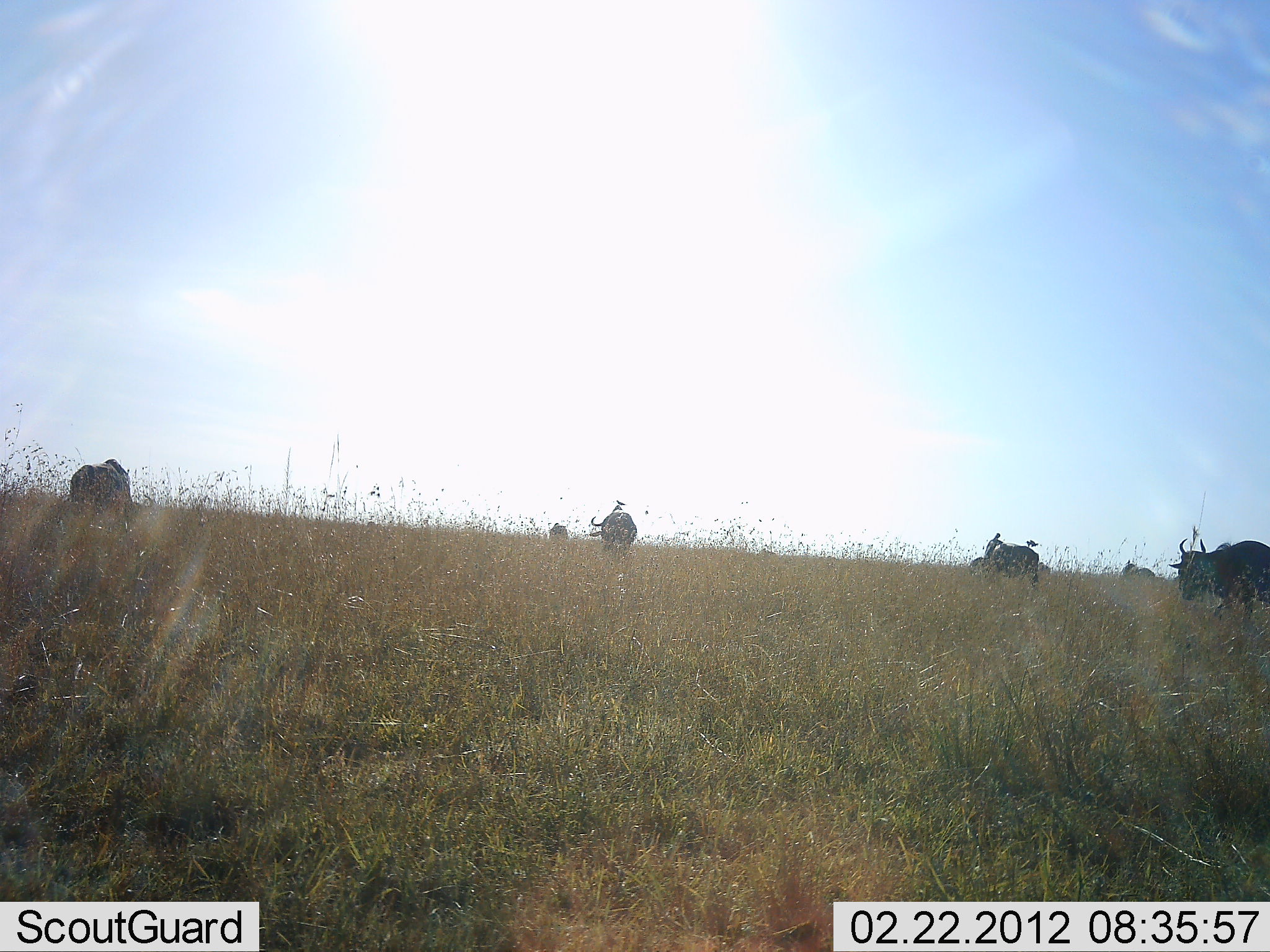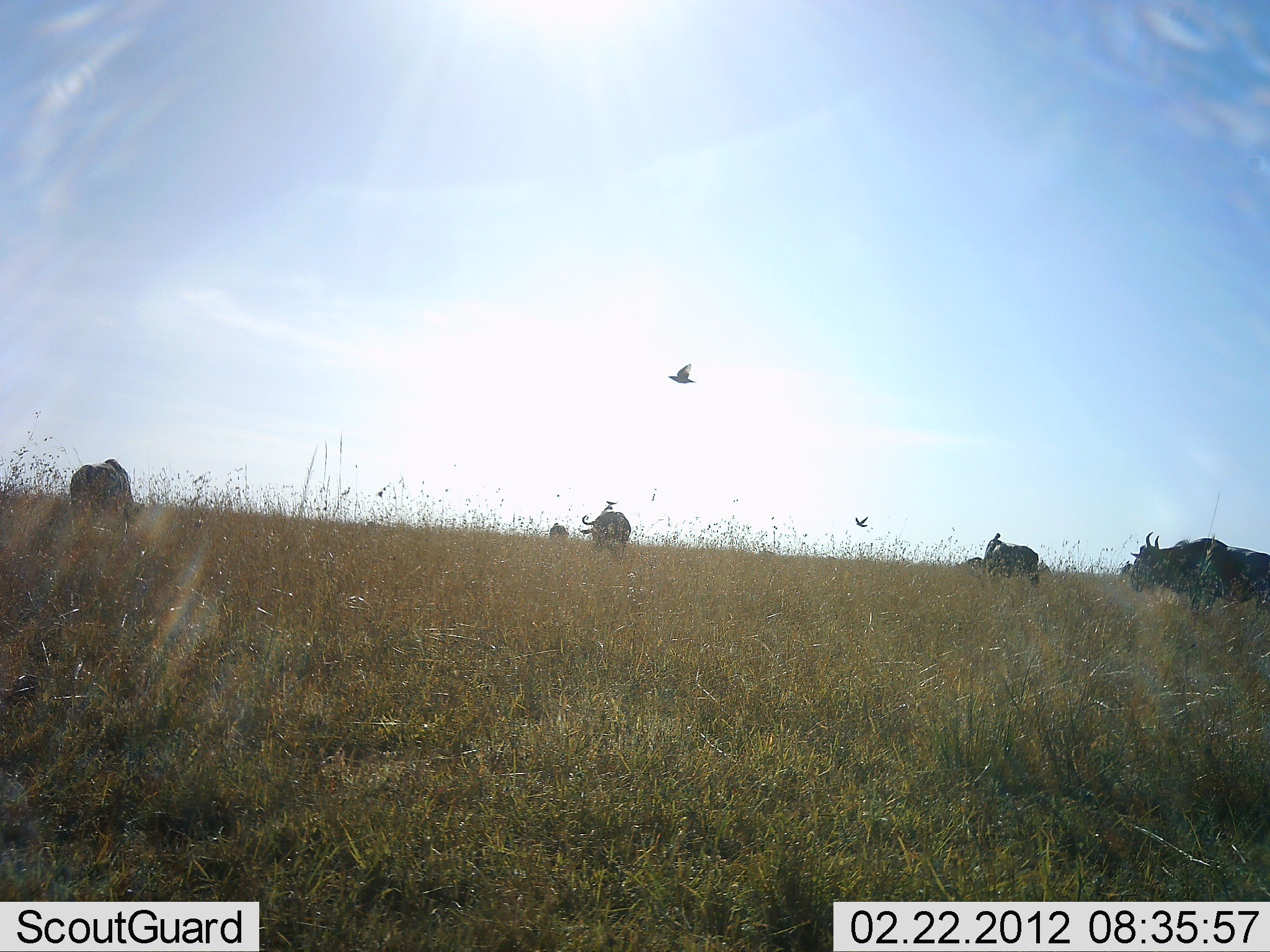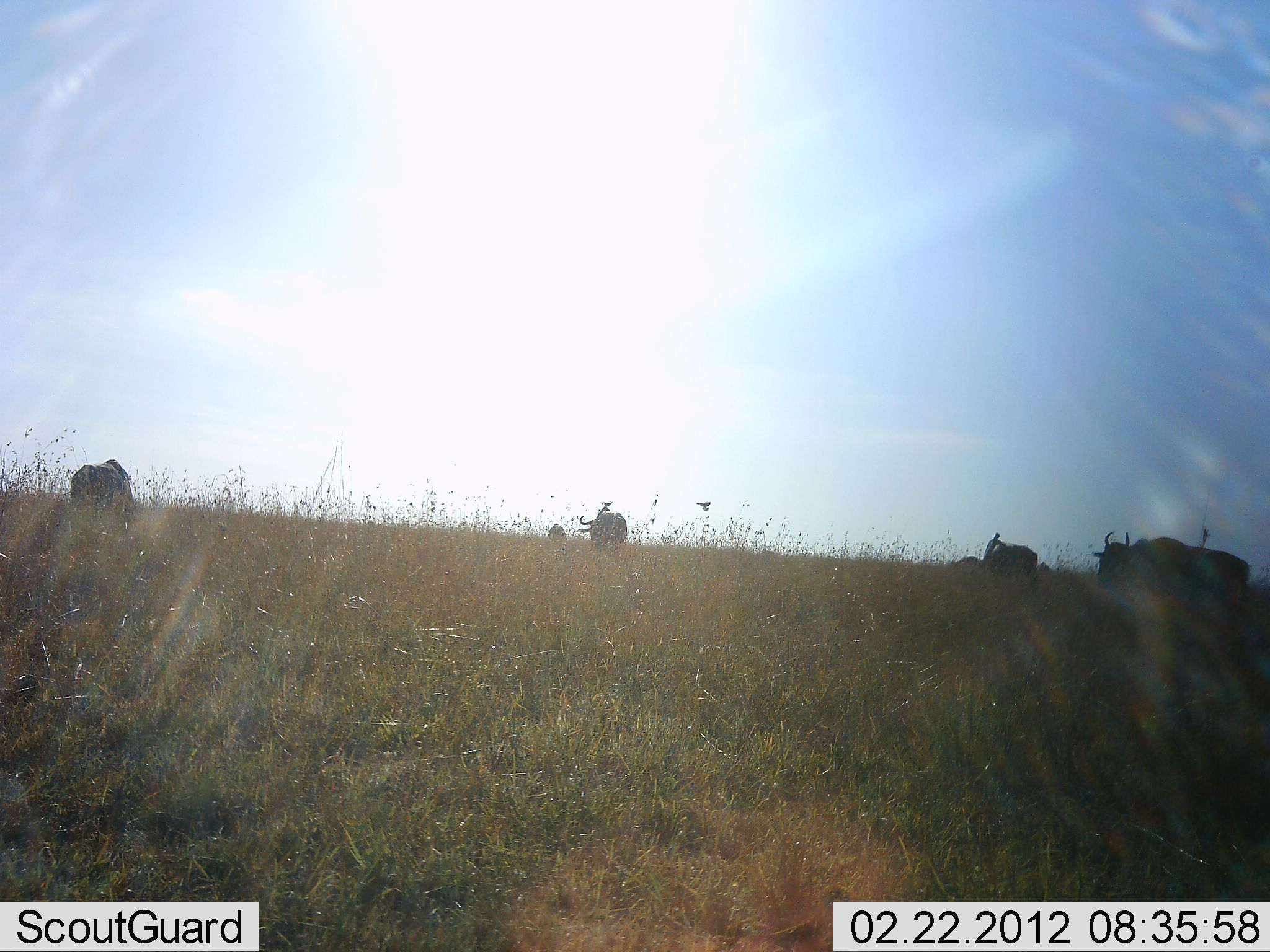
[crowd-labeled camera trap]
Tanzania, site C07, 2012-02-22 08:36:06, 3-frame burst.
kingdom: Animalia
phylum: Chordata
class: Aves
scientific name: Aves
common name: bird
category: otherbird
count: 2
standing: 0%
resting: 0%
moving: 100%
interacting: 0%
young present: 0%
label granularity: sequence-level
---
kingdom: Animalia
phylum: Chordata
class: Mammalia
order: Artiodactyla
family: Bovidae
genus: Connochaetes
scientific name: Connochaetes taurinus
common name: blue wildebeest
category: wildebeest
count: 7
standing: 38%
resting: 0%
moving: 54%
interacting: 0%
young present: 0%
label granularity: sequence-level